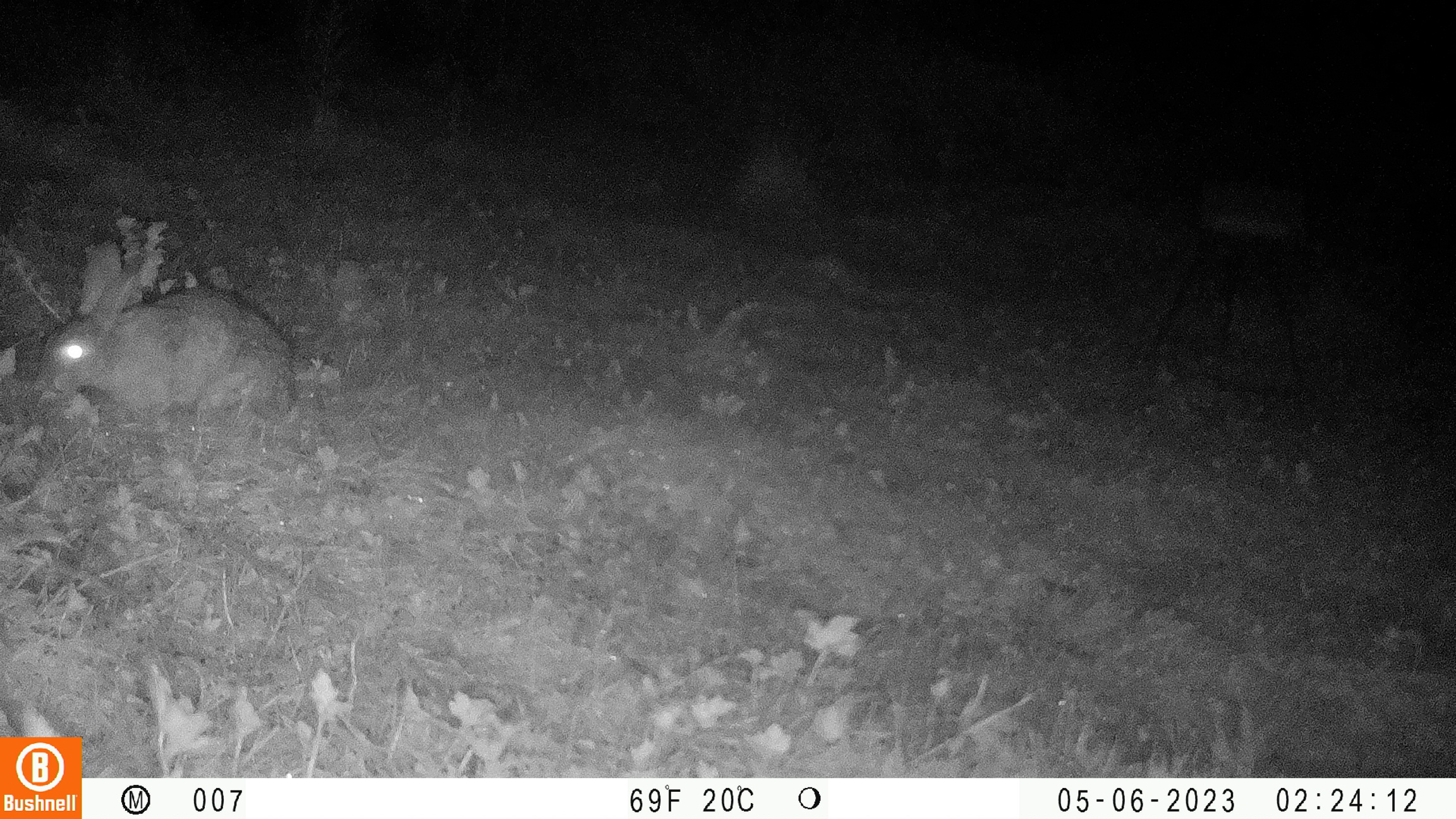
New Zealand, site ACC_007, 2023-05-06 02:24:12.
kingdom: Animalia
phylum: Chordata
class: Mammalia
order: Lagomorpha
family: Leporidae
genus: Oryctolagus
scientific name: Oryctolagus cuniculus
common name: european rabbit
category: rabbit